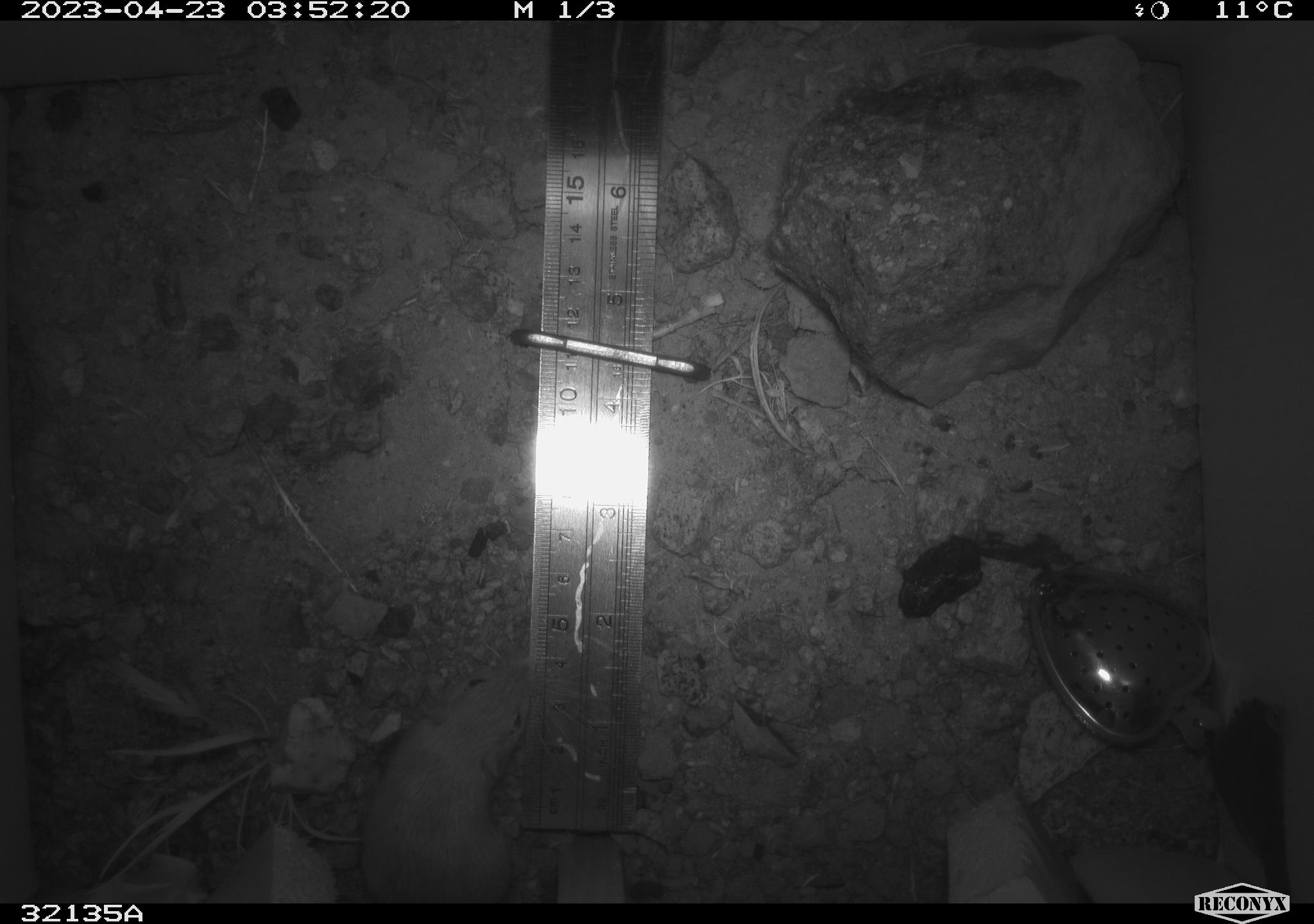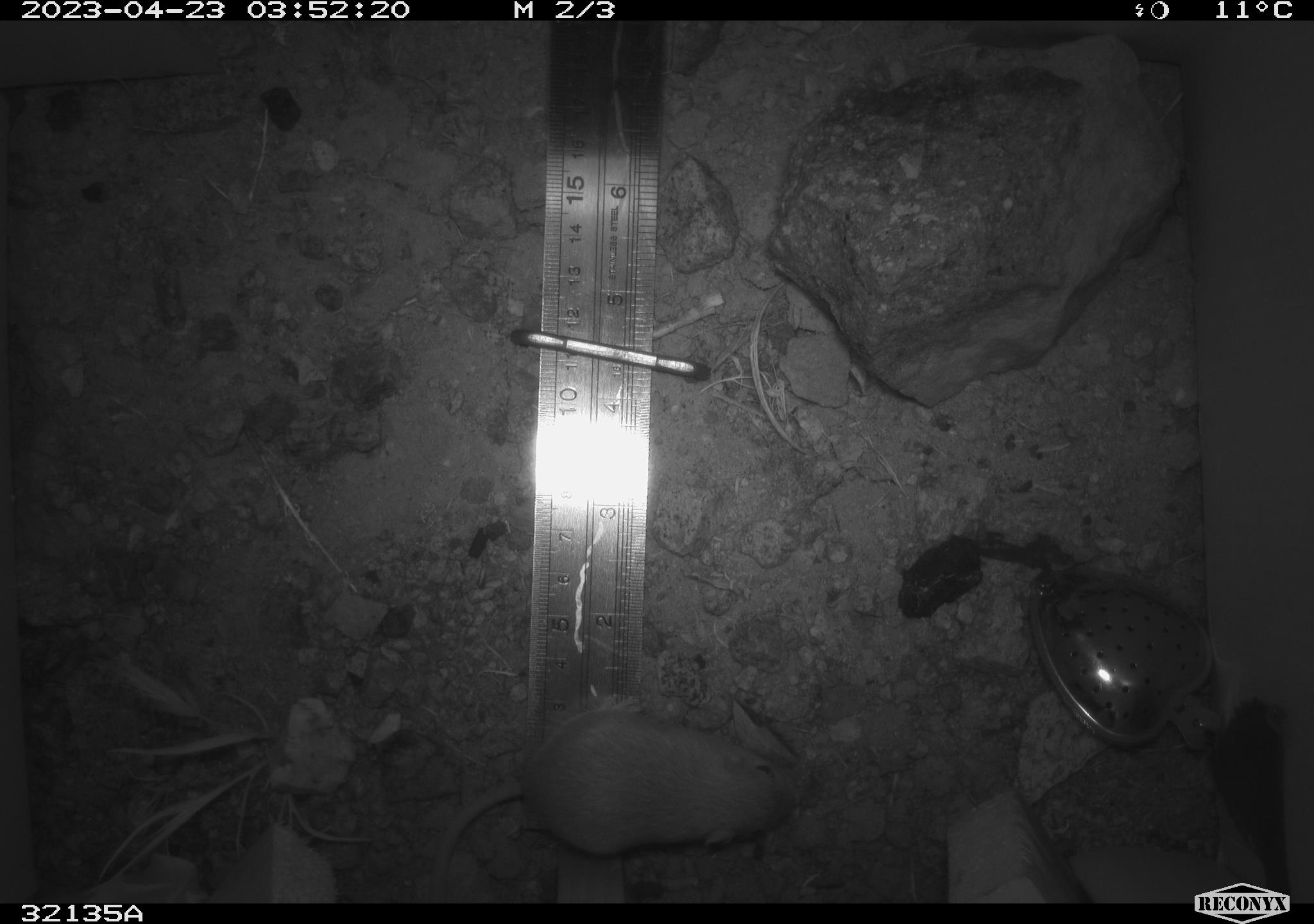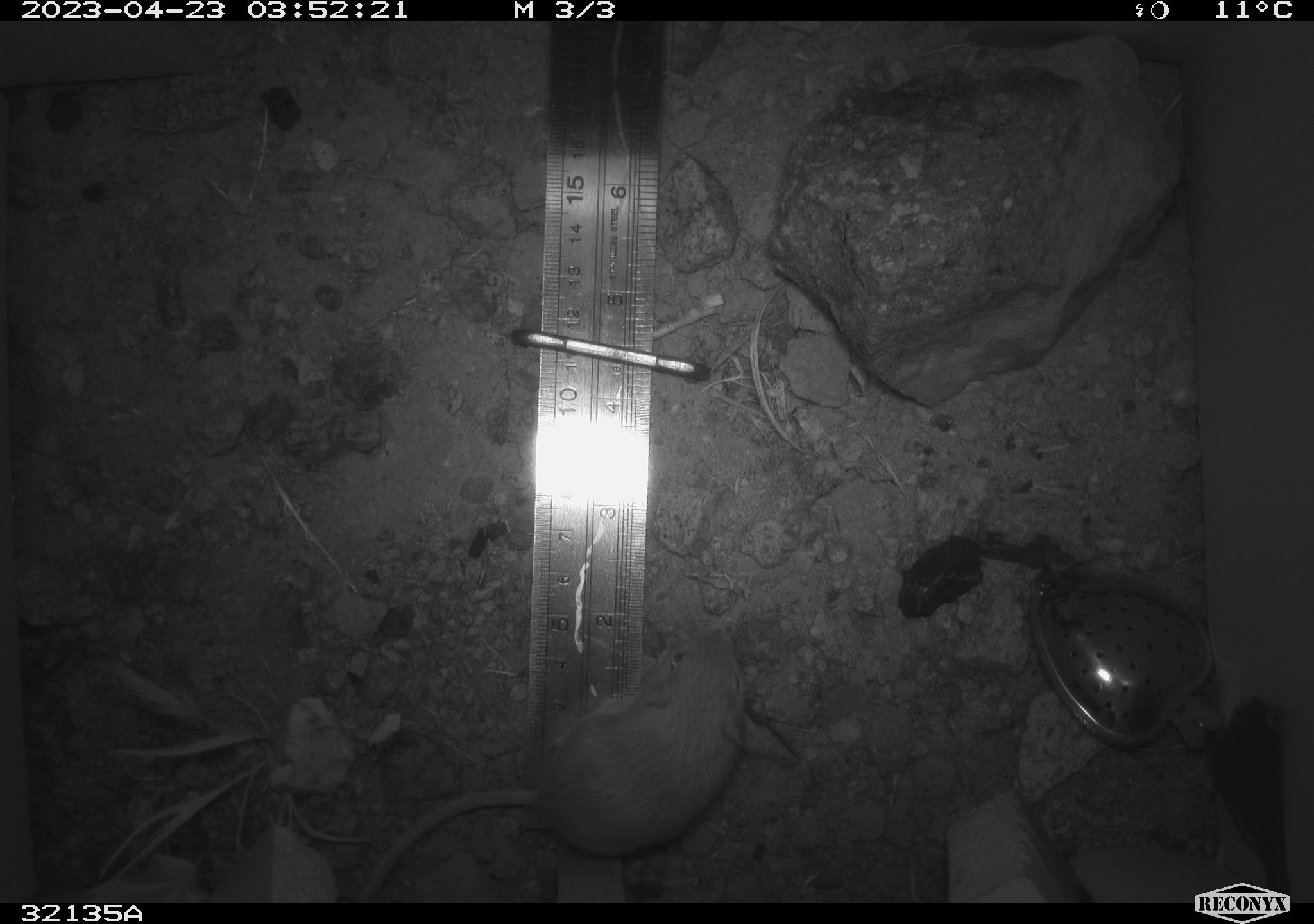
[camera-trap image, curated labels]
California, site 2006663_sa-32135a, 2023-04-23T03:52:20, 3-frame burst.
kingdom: Animalia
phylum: Chordata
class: Mammalia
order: Rodentia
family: Heteromyidae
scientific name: Heteromyidae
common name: kangaroo rats and pocket mice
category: heteromyidae family